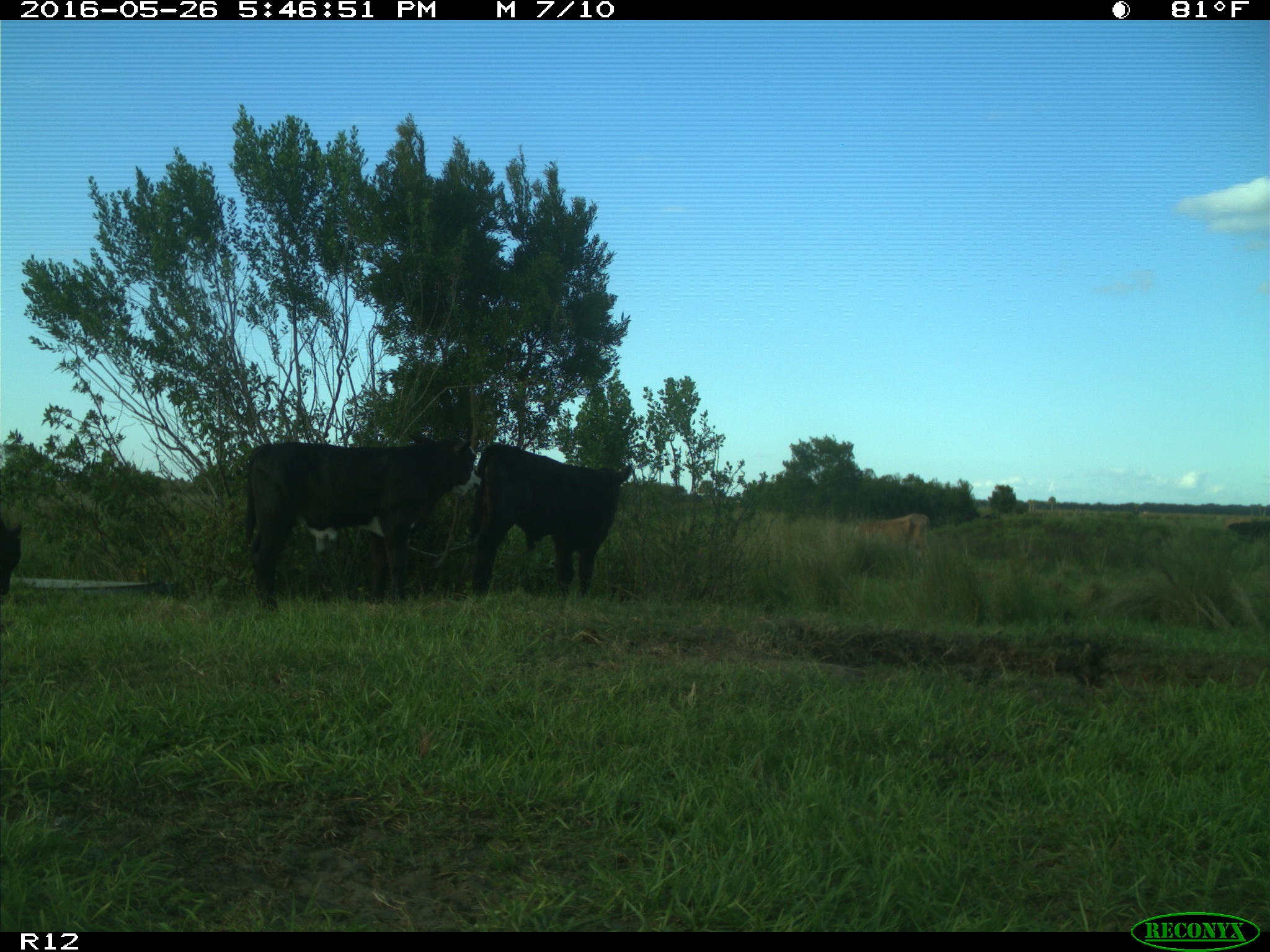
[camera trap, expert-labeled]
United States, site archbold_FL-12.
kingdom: Animalia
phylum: Chordata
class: Mammalia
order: Artiodactyla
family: Bovidae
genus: Bos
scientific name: Bos taurus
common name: domestic cow